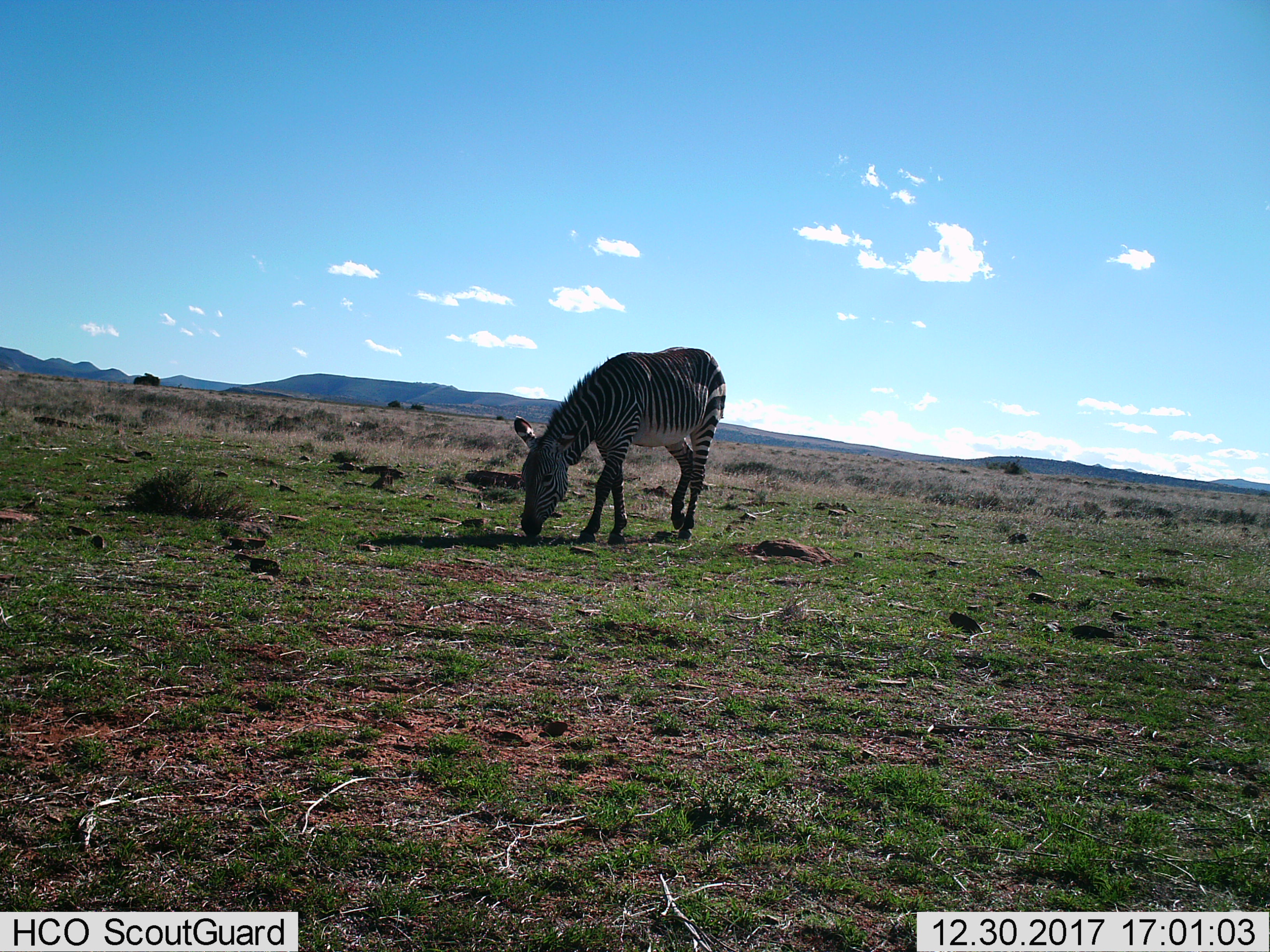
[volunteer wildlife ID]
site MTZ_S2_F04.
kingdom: Animalia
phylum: Chordata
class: Mammalia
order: Perissodactyla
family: Equidae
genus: Equus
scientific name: Equus zebra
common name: mountain zebra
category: zebramountain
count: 1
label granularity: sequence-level